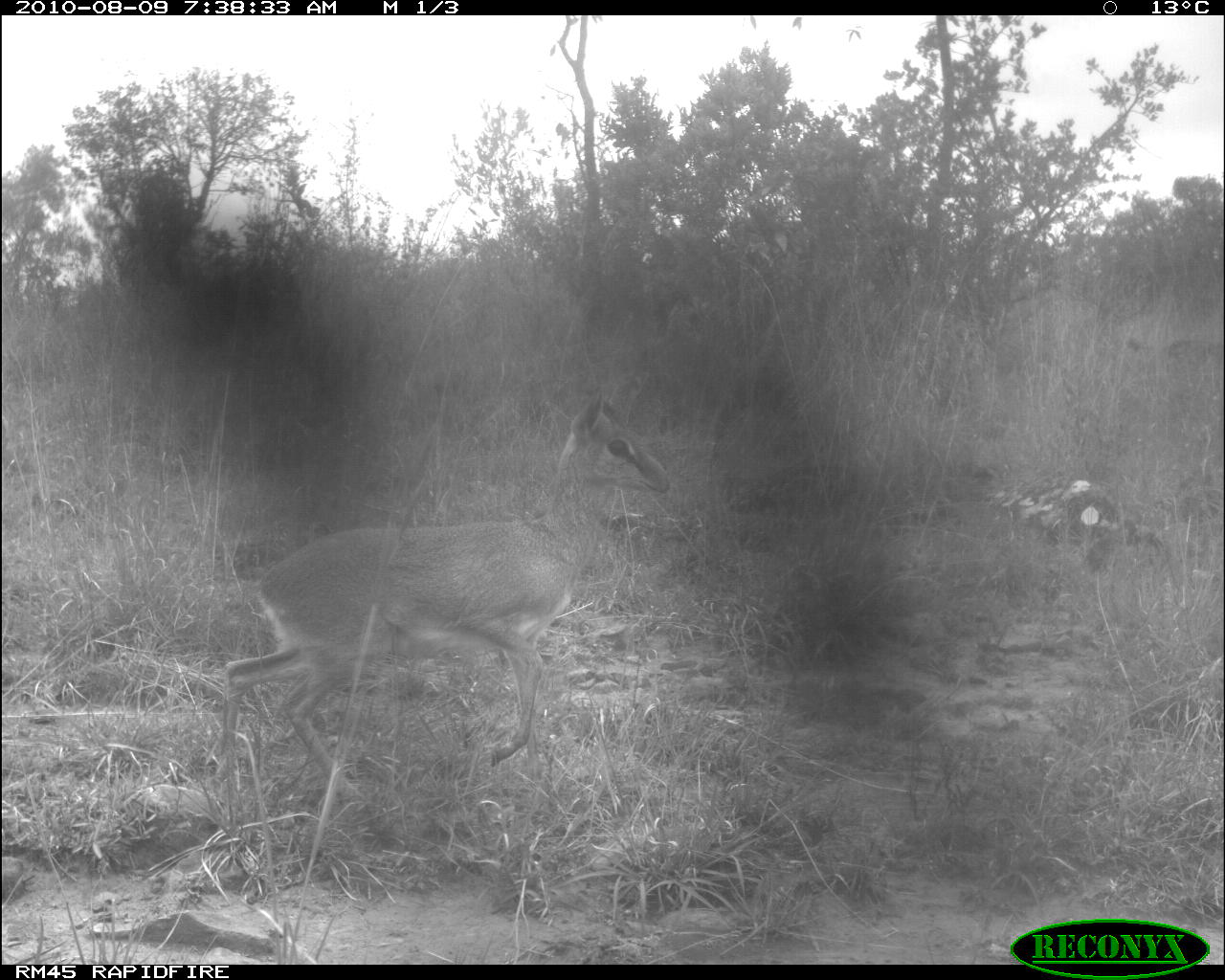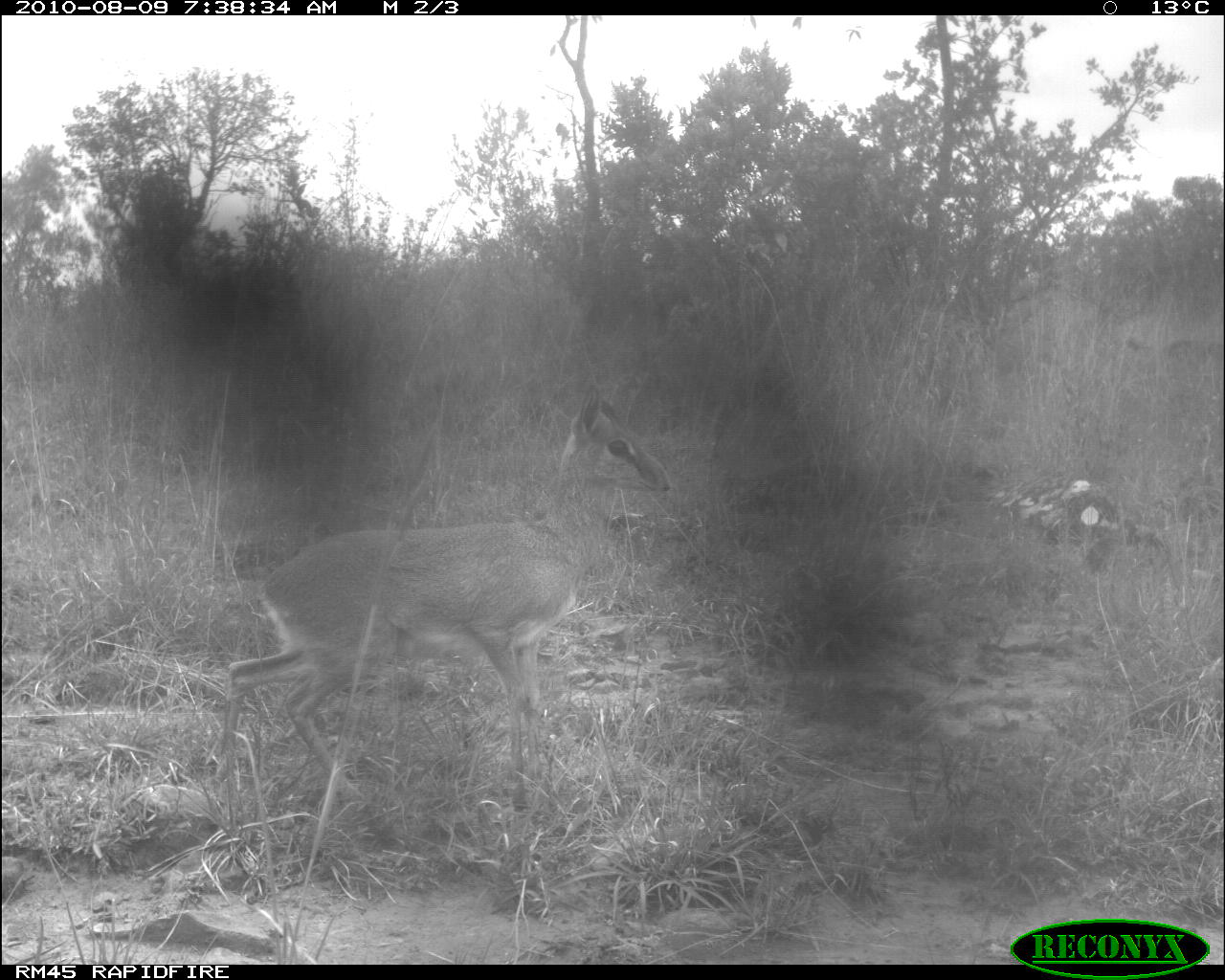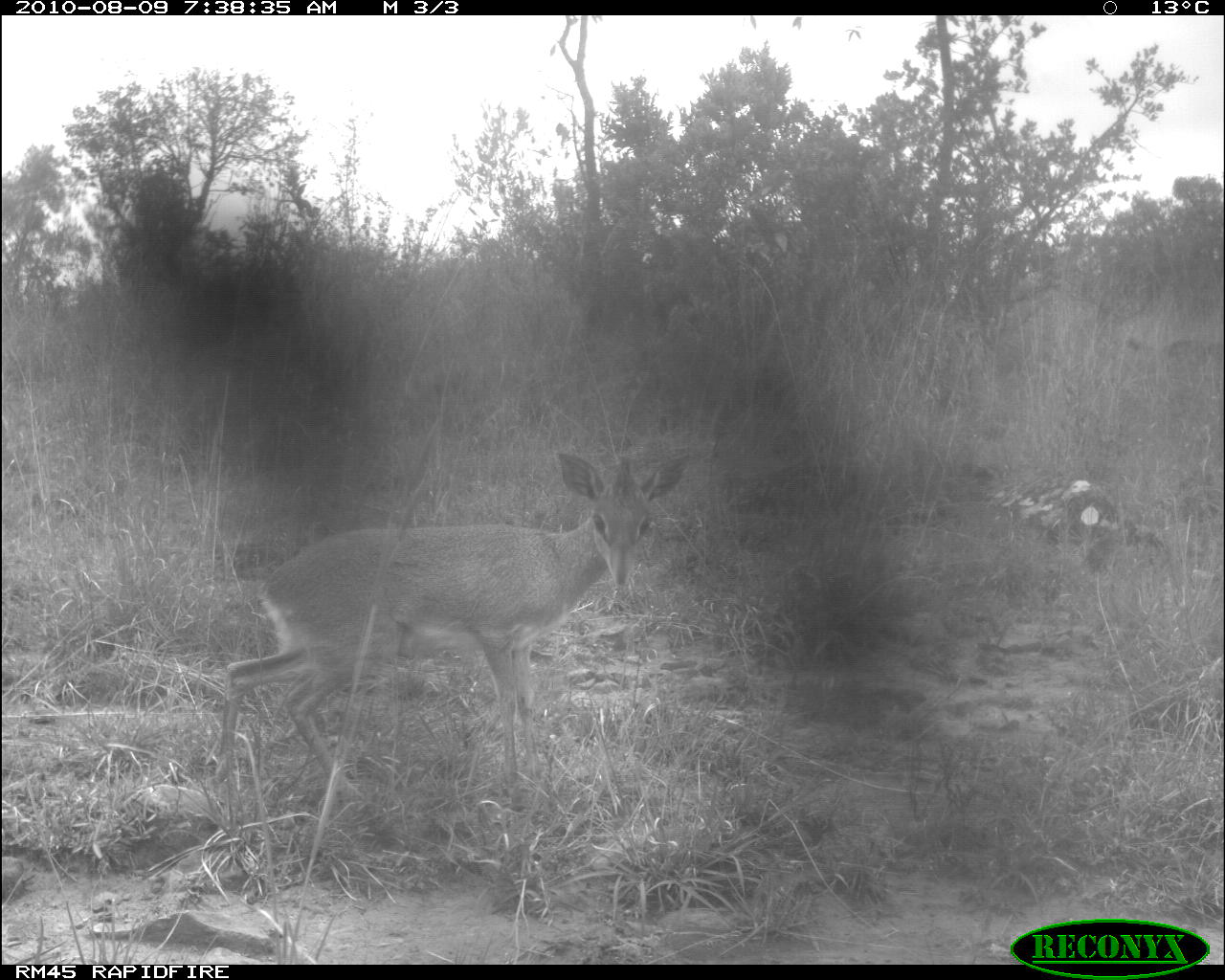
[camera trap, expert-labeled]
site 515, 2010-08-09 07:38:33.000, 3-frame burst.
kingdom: Animalia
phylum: Chordata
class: Mammalia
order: Artiodactyla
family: Bovidae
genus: Madoqua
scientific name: Madoqua guentheri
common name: günther's dik-dik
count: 1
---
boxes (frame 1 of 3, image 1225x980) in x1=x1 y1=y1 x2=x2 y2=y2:
madoqua guentheri: x1=221 y1=369 x2=672 y2=808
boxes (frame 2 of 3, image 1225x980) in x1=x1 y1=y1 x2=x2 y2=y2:
madoqua guentheri: x1=215 y1=385 x2=672 y2=811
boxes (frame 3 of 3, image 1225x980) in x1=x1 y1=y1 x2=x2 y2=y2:
madoqua guentheri: x1=217 y1=447 x2=683 y2=806